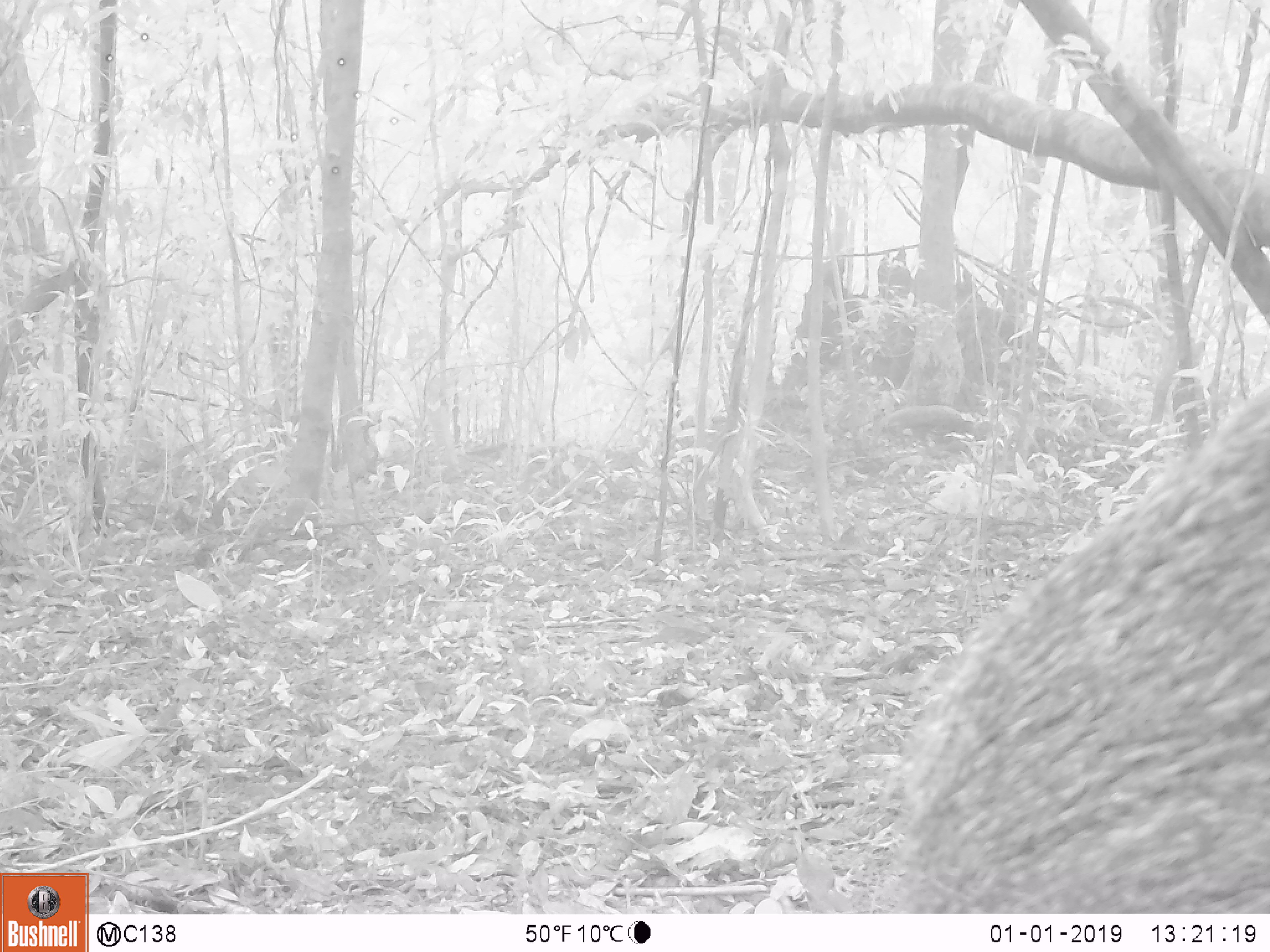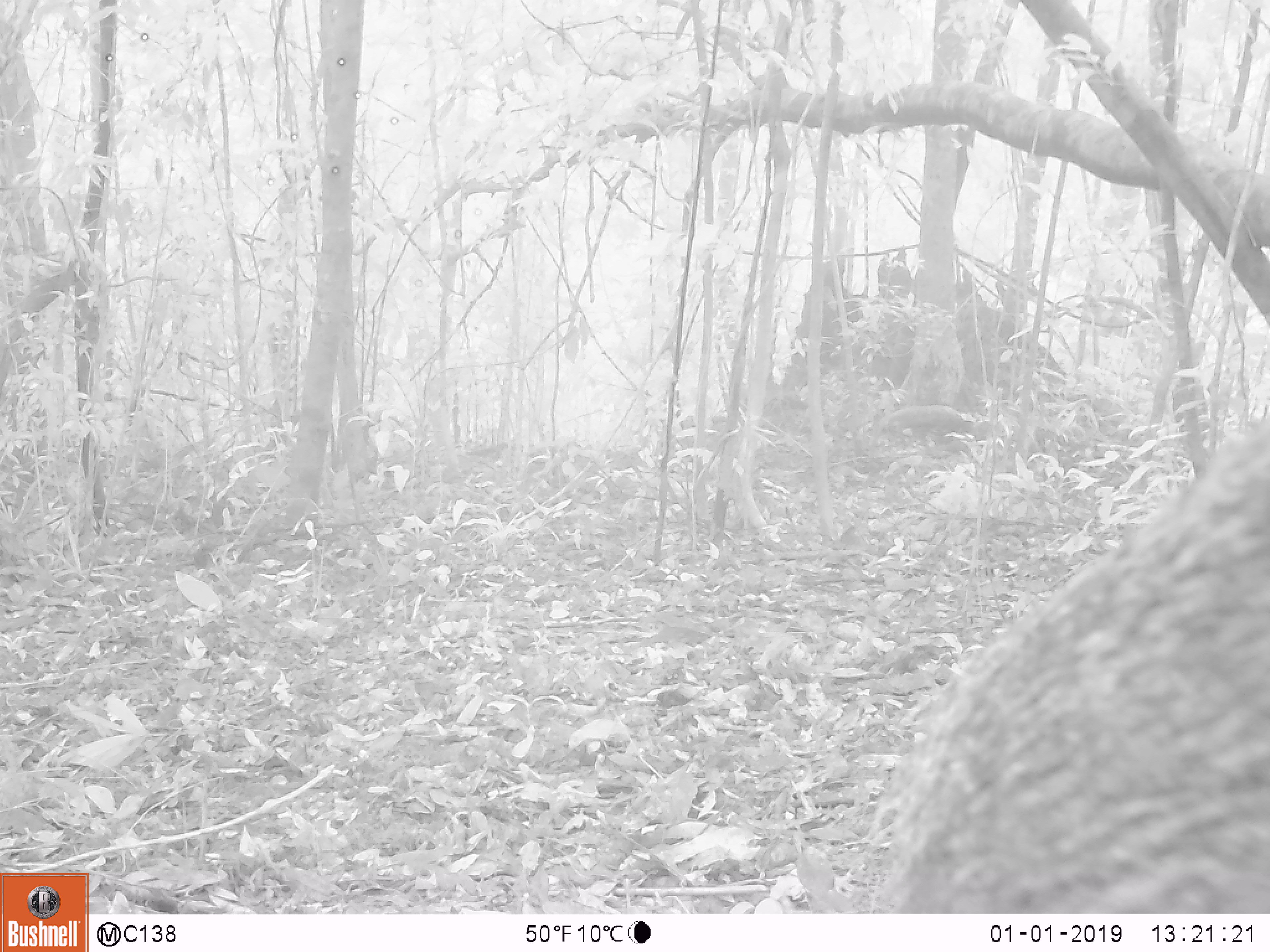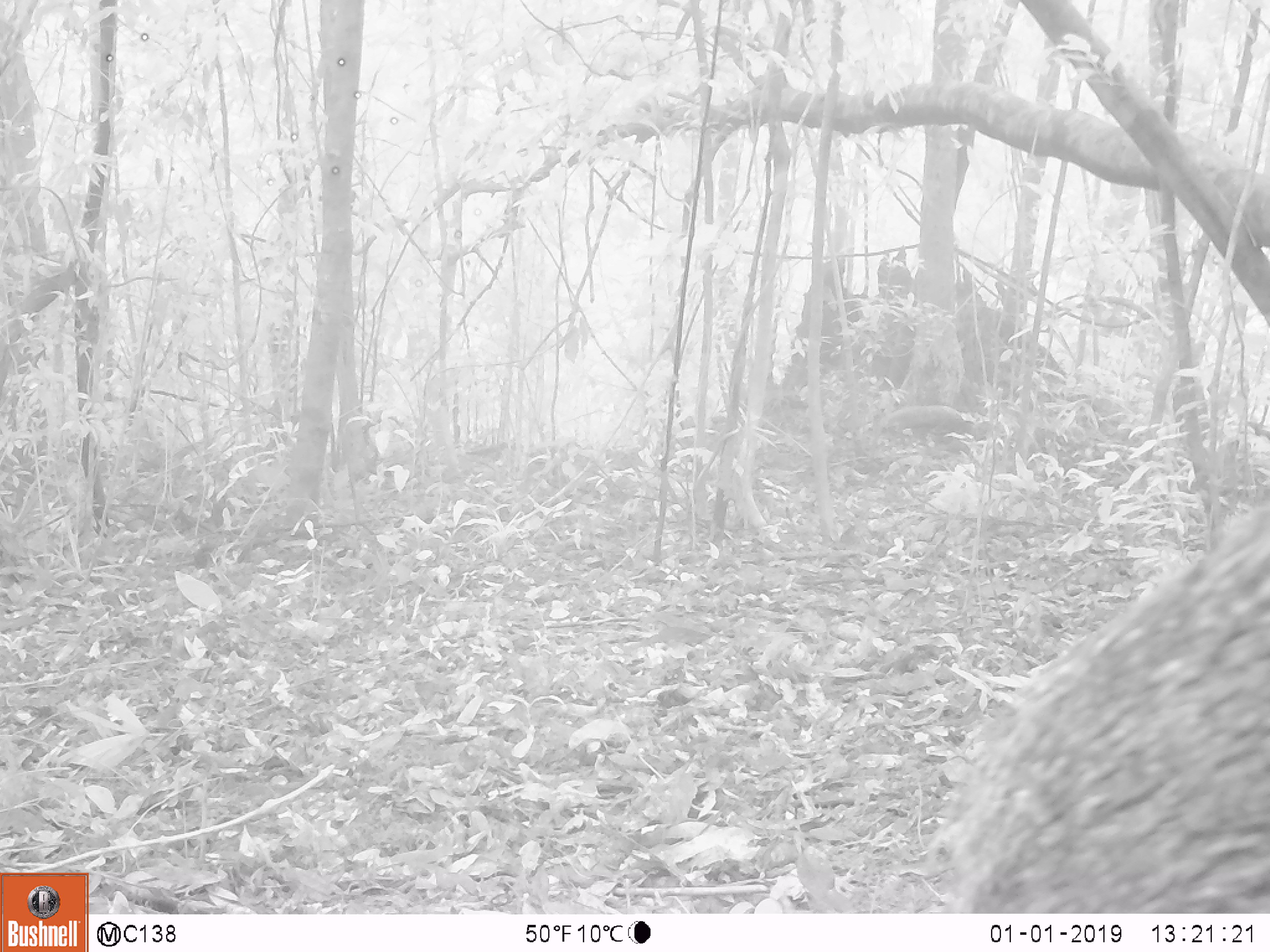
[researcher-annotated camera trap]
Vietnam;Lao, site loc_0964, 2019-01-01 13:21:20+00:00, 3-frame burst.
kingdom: Animalia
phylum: Chordata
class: Mammalia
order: Artiodactyla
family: Suidae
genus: Sus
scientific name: Sus scrofa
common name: eurasian wild pig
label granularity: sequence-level